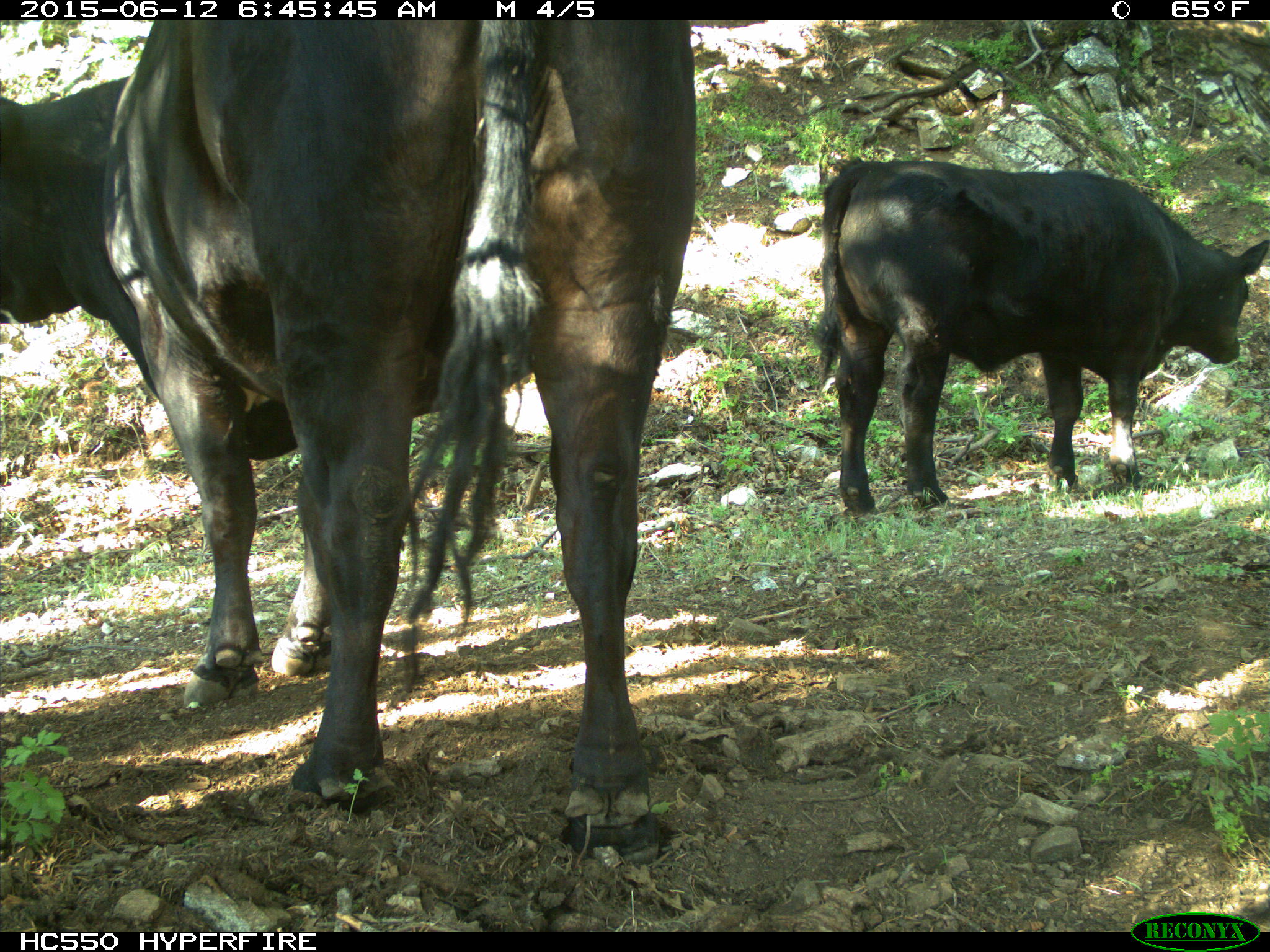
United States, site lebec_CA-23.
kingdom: Animalia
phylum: Chordata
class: Mammalia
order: Artiodactyla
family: Bovidae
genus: Bos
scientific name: Bos taurus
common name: domestic cow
Bos taurus (domestic cow).